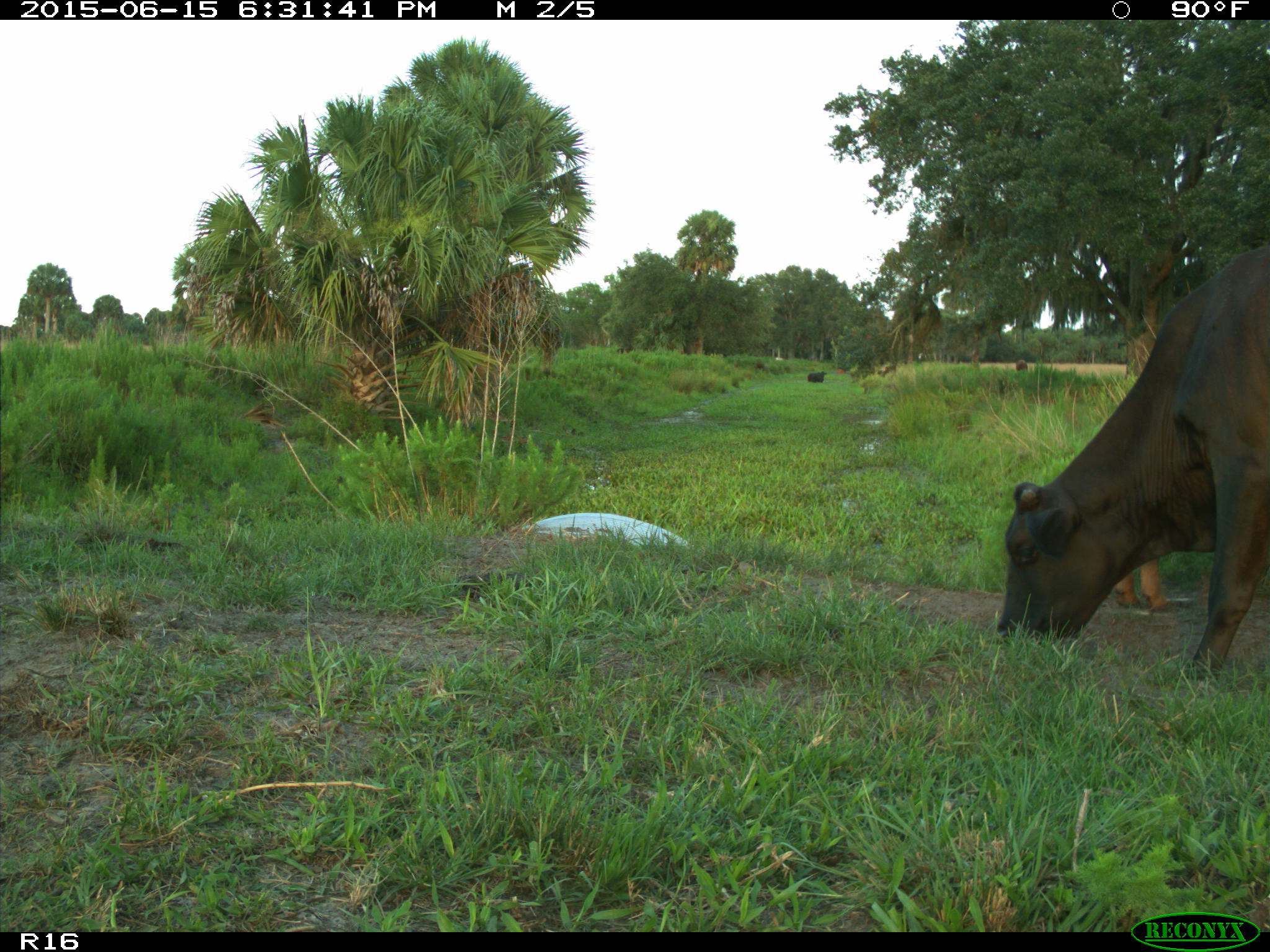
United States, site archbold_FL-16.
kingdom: Animalia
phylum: Chordata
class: Mammalia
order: Artiodactyla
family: Bovidae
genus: Bos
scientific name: Bos taurus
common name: domestic cow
Bos taurus (domestic cow).